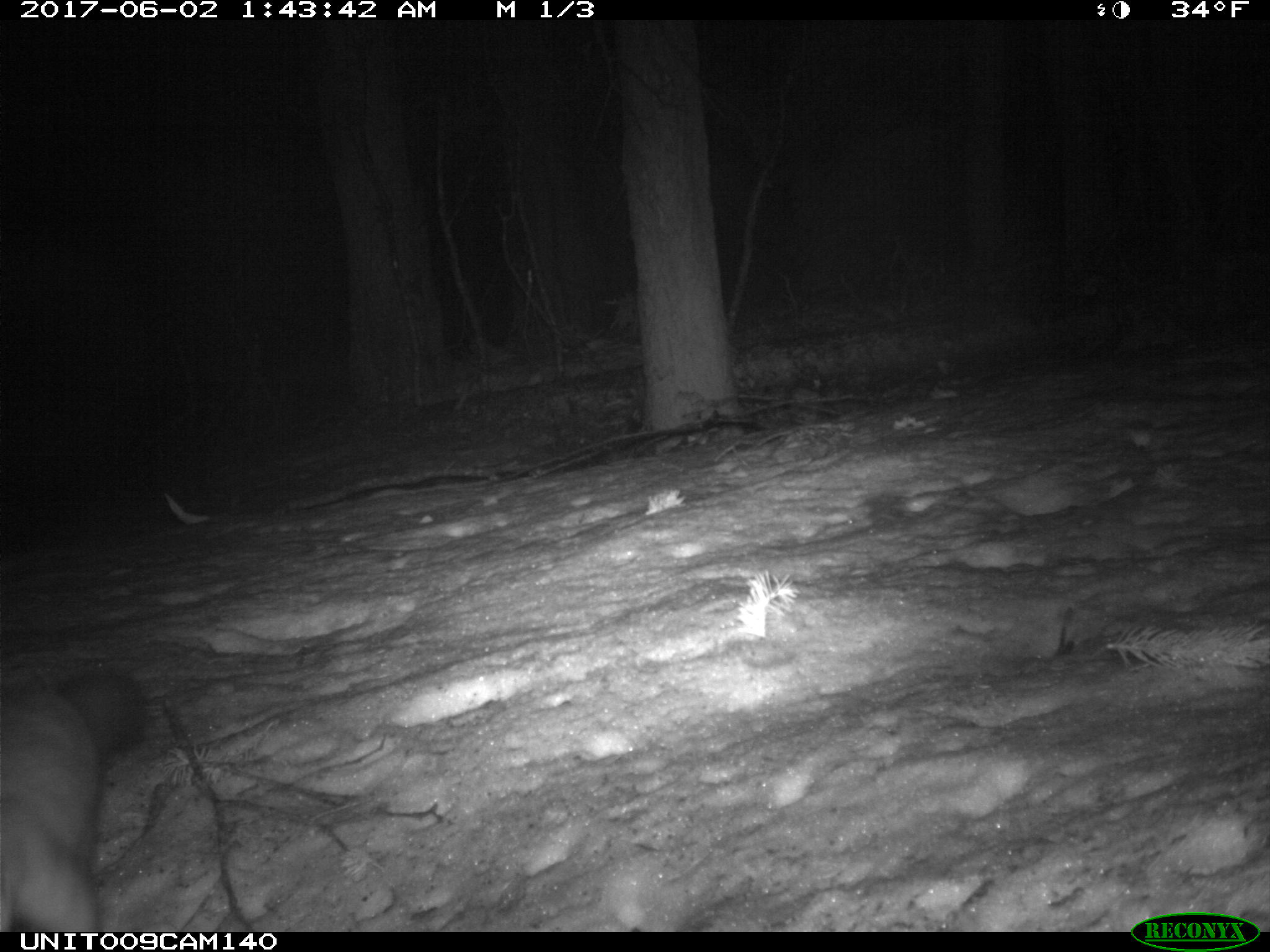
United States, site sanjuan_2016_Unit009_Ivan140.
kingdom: Animalia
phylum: Chordata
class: Mammalia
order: Carnivora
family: Mustelidae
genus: Martes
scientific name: Martes americana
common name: american marten